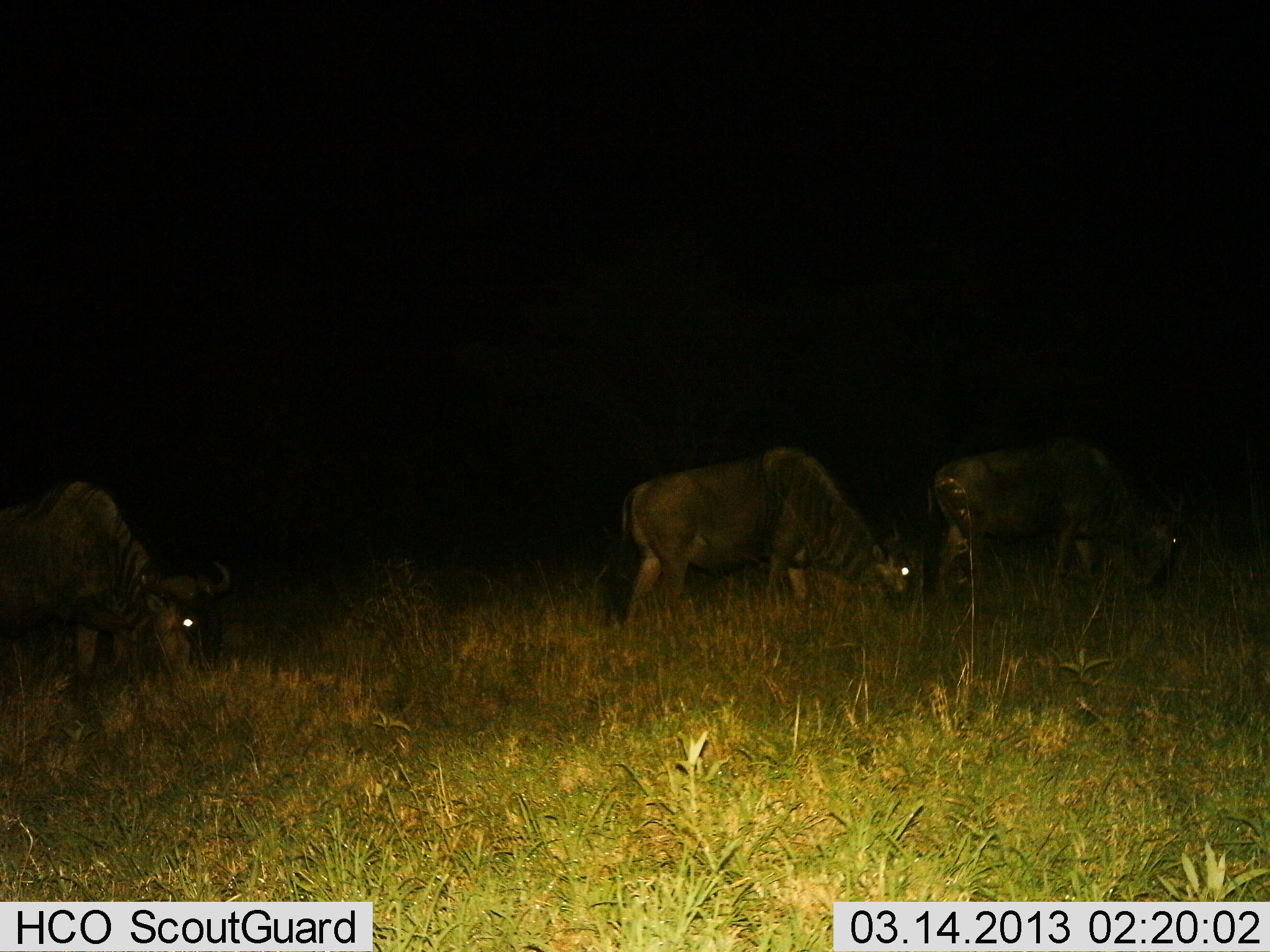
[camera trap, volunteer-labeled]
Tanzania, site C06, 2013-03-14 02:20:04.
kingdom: Animalia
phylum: Chordata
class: Mammalia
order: Artiodactyla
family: Bovidae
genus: Connochaetes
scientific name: Connochaetes taurinus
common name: blue wildebeest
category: wildebeest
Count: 3.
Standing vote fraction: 16%.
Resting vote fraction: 0%.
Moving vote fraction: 5%.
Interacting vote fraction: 0%.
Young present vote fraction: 0%.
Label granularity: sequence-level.